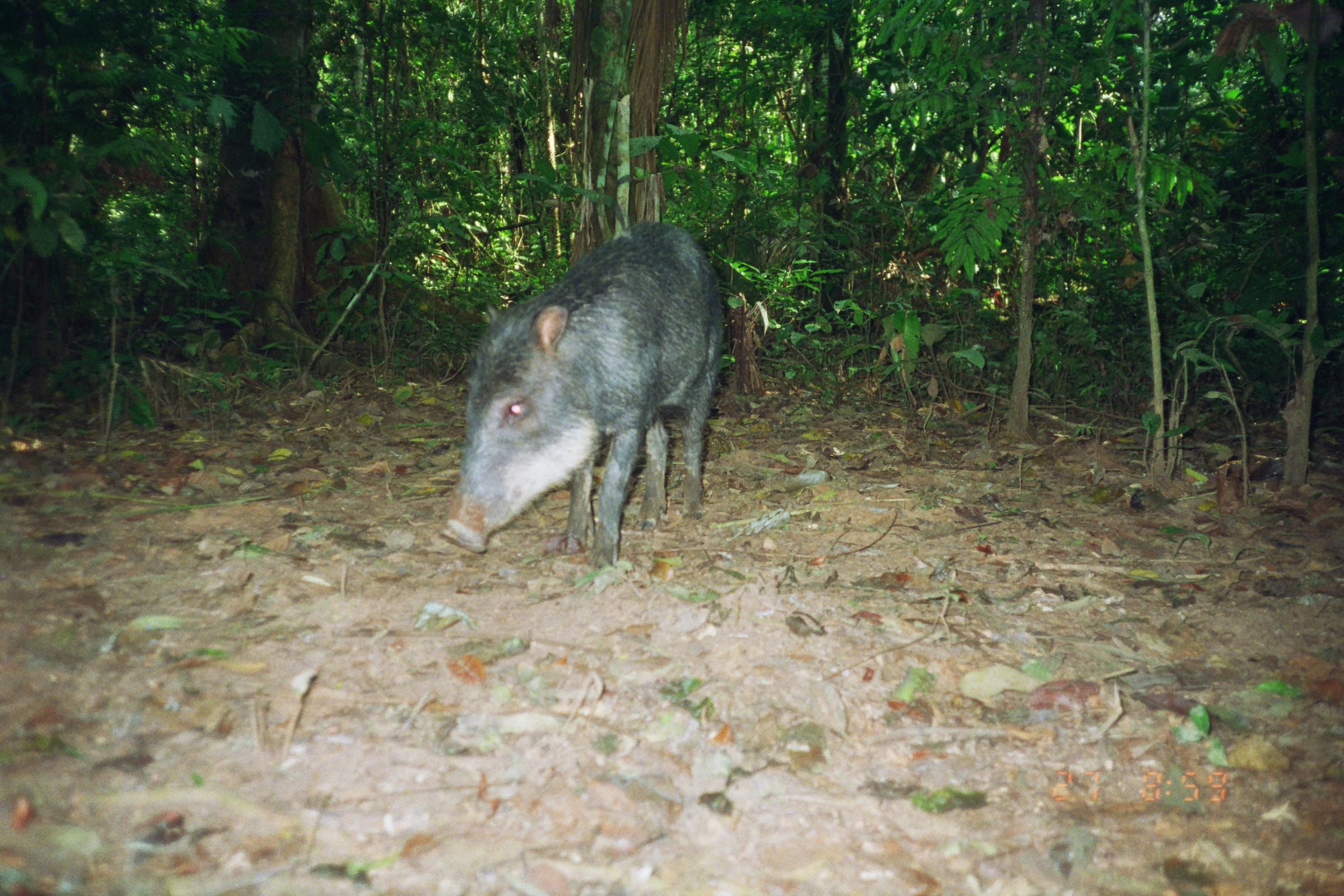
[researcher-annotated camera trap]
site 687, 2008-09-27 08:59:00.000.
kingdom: Animalia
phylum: Chordata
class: Mammalia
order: Artiodactyla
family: Tayassuidae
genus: Tayassu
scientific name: Tayassu pecari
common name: white-lipped peccary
Tayassu pecari (white-lipped peccary).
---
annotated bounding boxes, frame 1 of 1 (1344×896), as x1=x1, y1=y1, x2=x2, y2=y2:
tayassu pecari: x1=435, y1=218, x2=726, y2=569; x1=209, y1=40, x2=220, y2=42